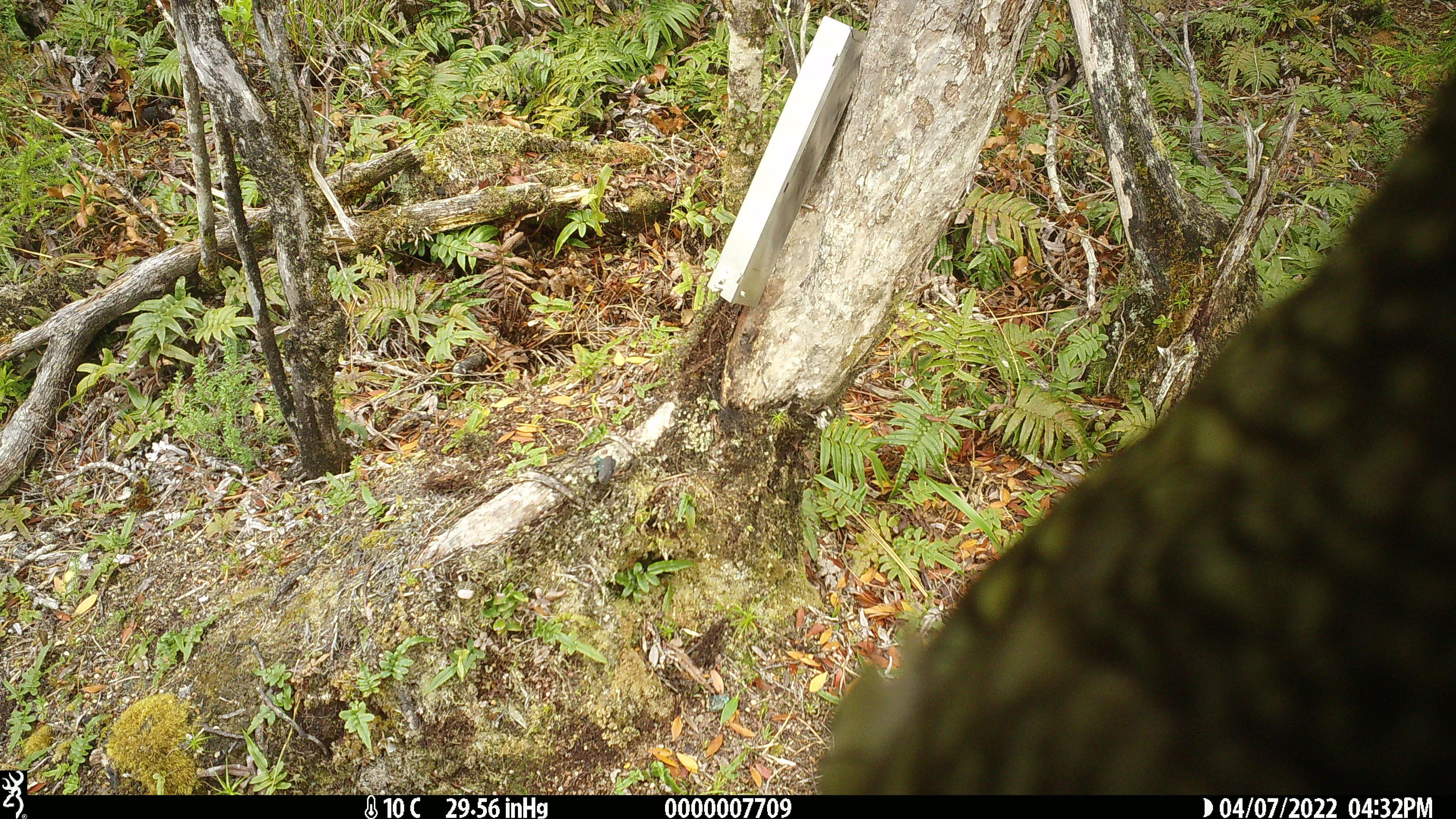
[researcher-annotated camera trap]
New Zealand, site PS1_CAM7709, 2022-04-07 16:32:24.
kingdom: Animalia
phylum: Chordata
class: Aves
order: Psittaciformes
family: Strigopidae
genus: Nestor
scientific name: Nestor notabilis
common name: kea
Kea (Nestor notabilis).